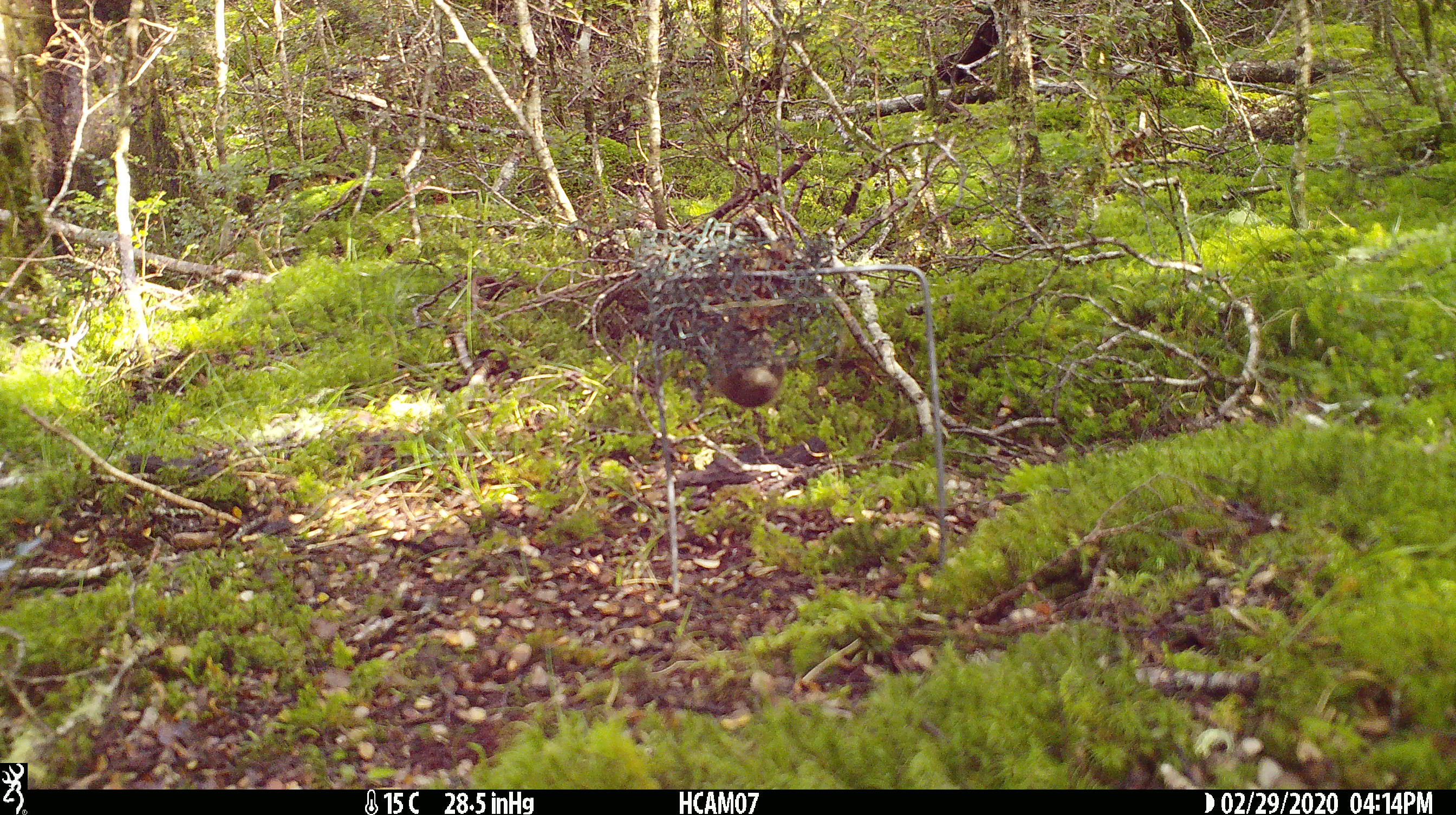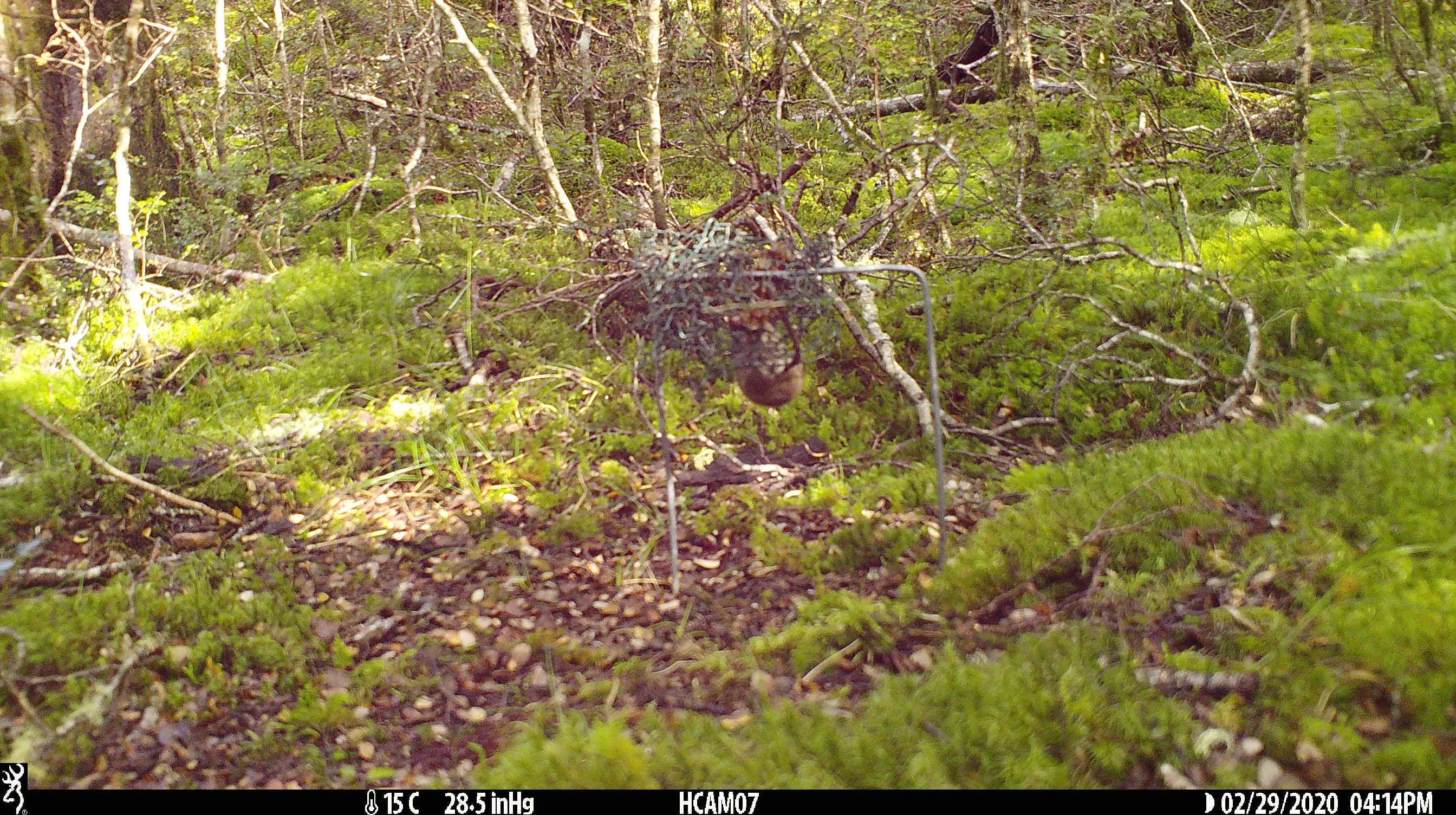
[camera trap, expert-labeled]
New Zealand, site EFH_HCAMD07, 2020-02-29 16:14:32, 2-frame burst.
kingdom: Animalia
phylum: Chordata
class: Mammalia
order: Rodentia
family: Muridae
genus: Mus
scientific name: Mus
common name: mouse